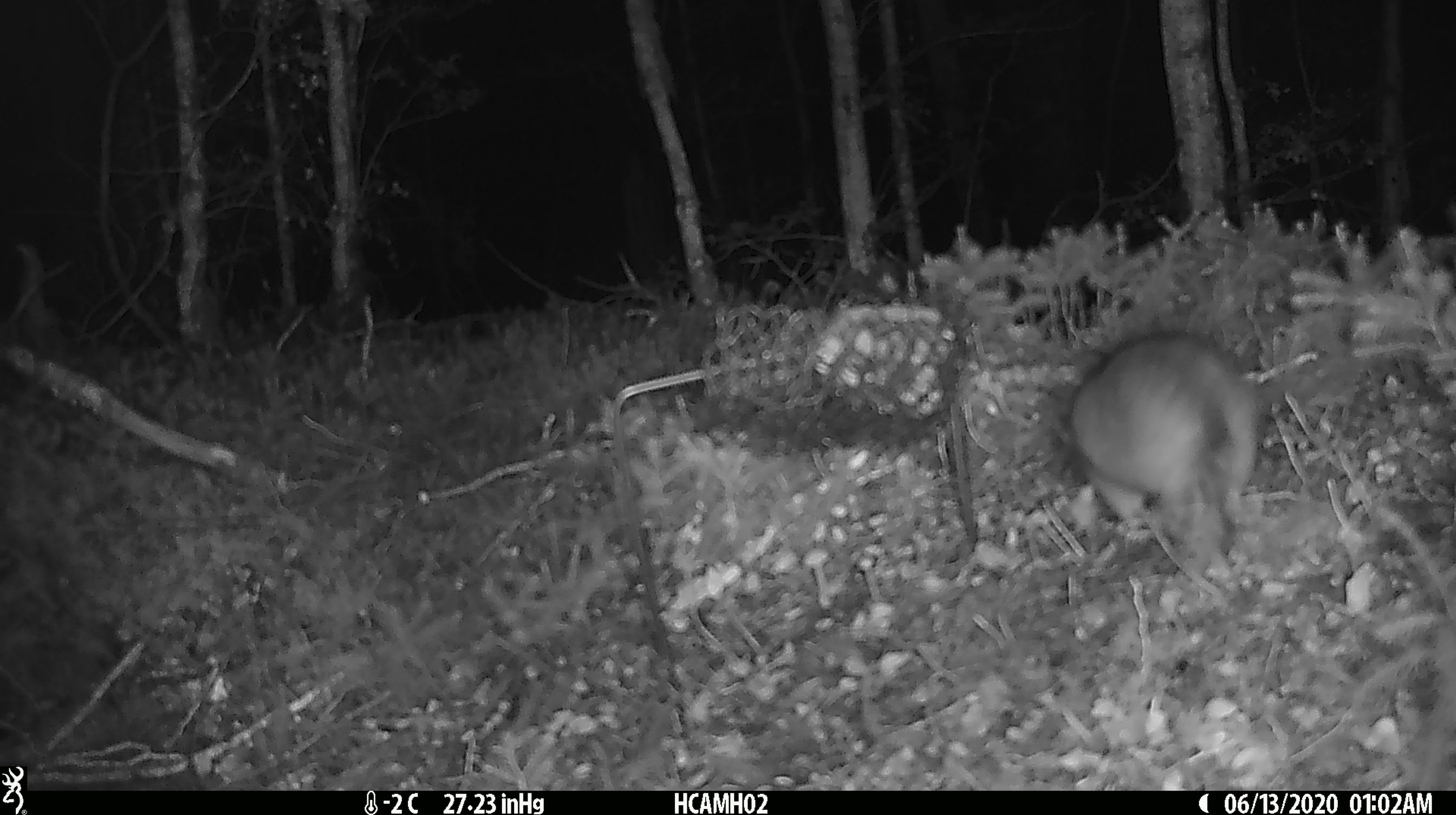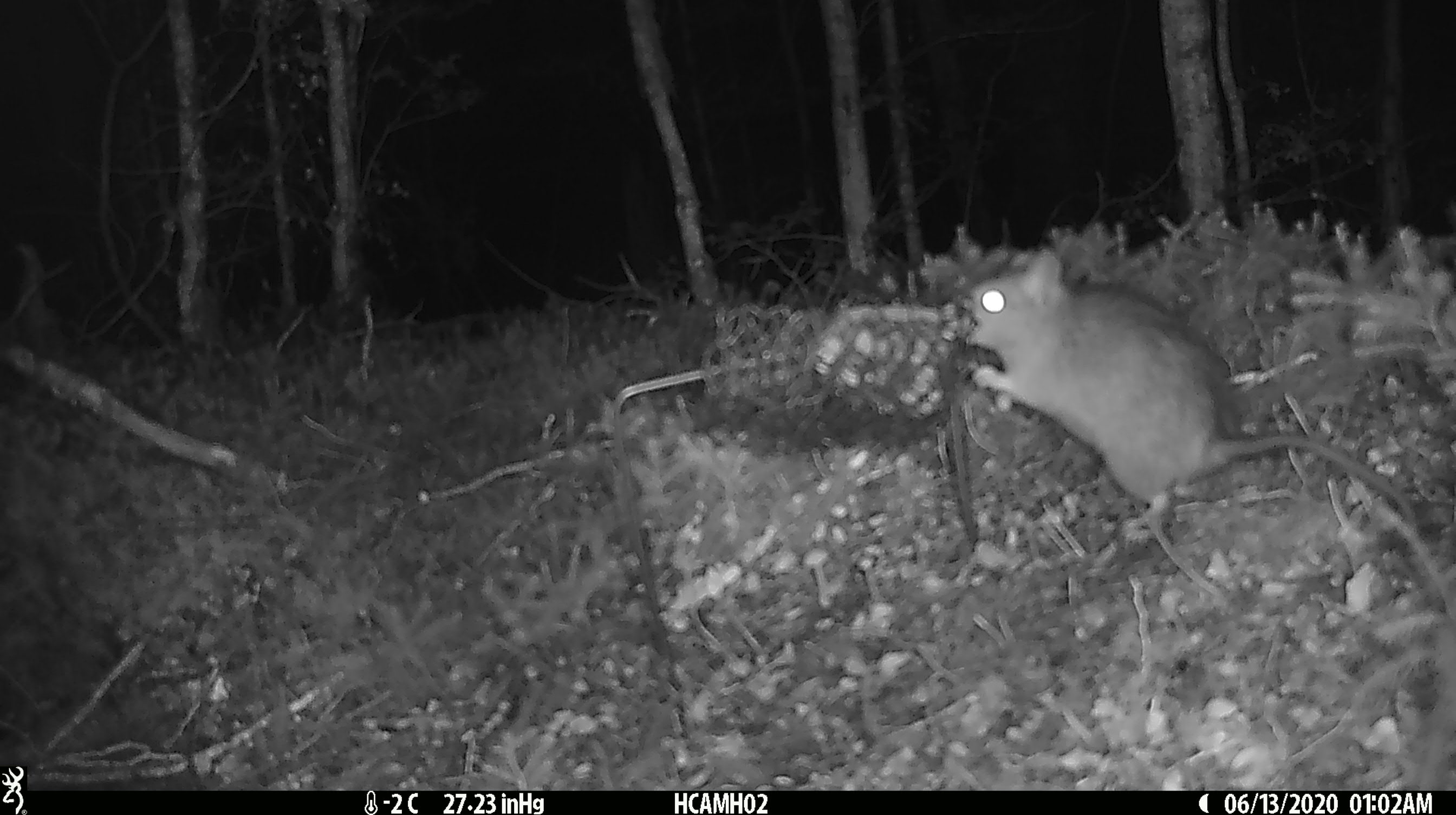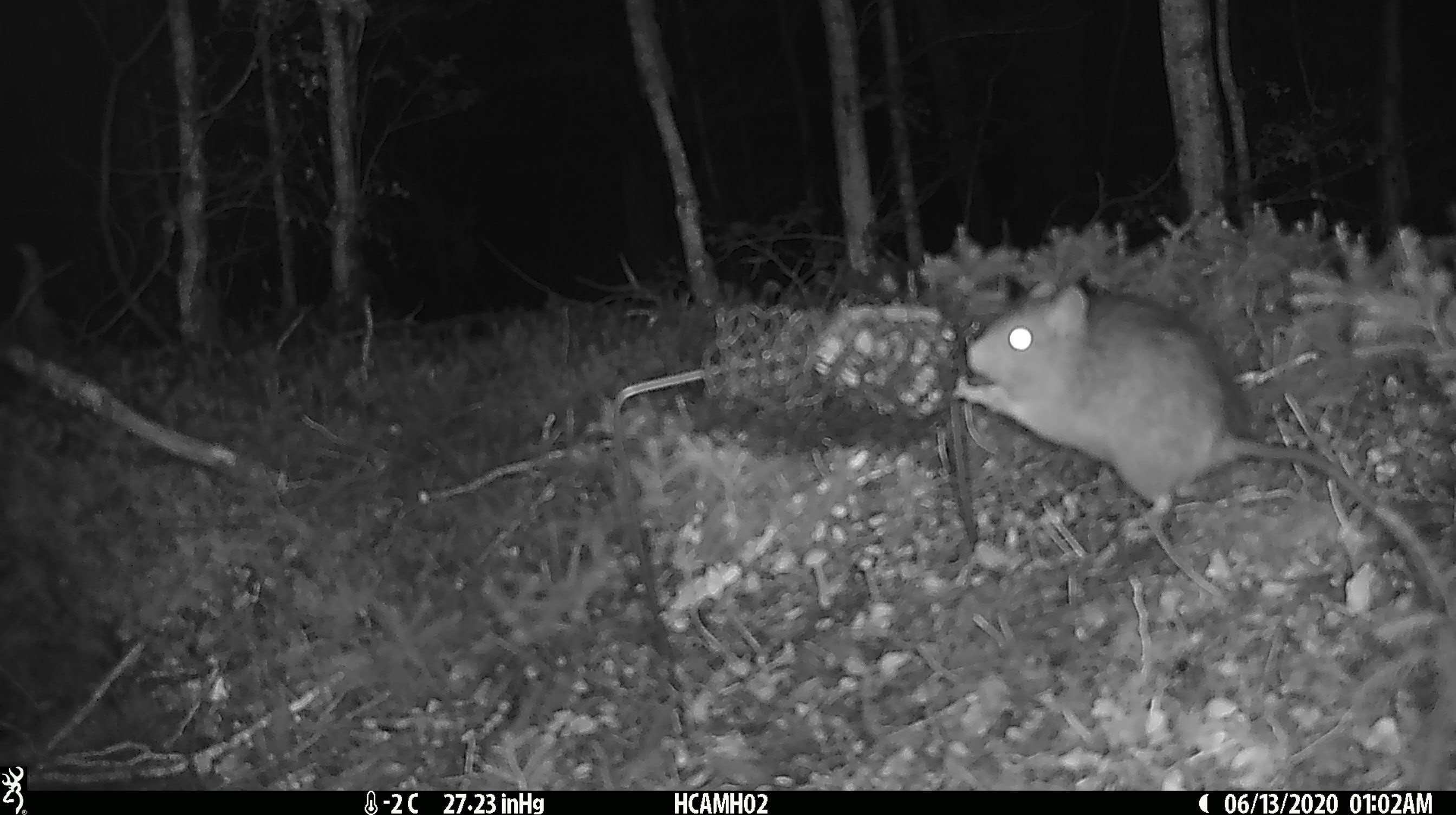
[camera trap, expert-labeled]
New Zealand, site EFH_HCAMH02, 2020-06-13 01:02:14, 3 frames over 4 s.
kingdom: Animalia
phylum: Chordata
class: Mammalia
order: Rodentia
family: Muridae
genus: Rattus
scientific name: Rattus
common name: rat